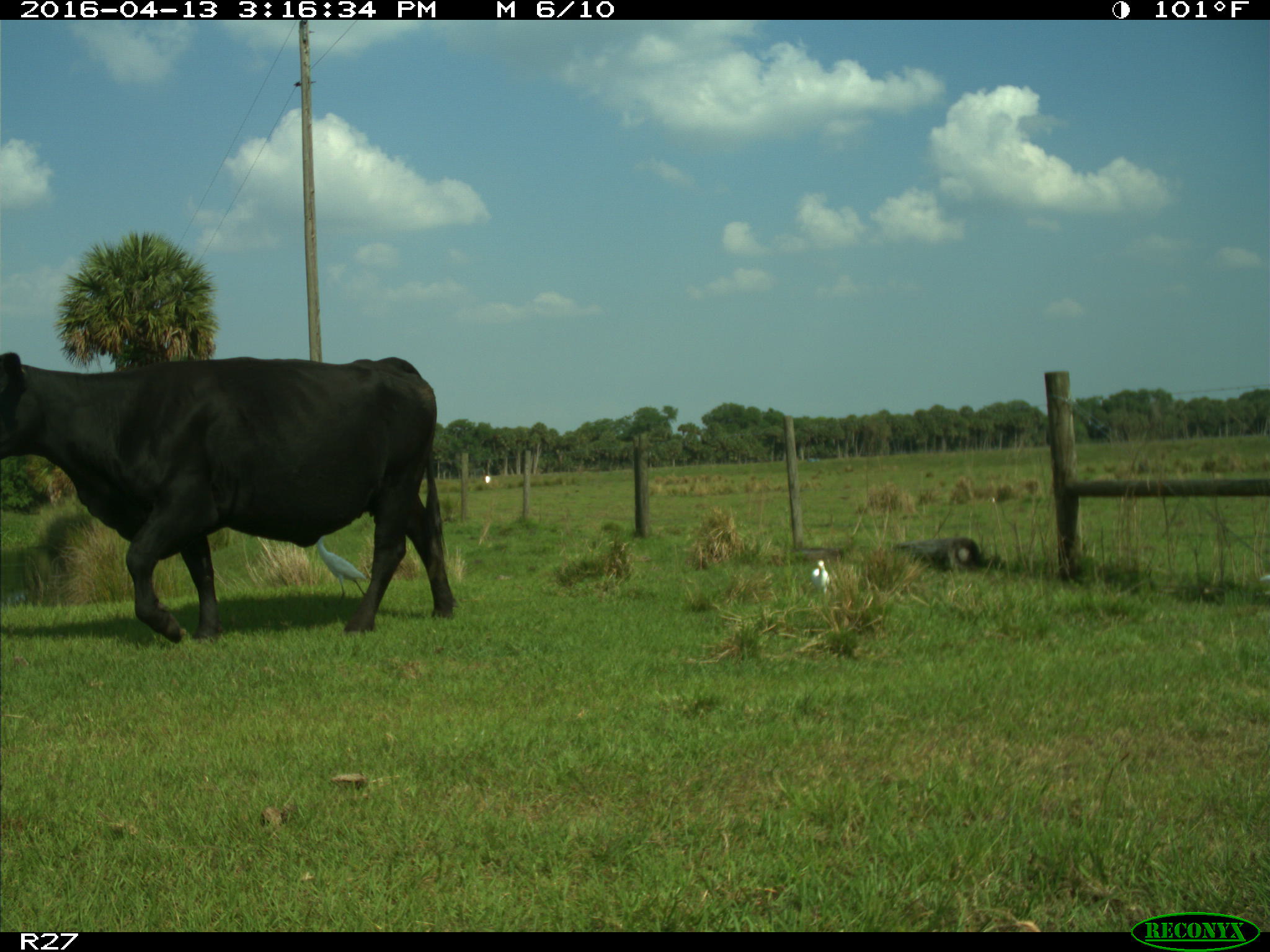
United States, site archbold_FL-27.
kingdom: Animalia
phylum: Chordata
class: Mammalia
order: Artiodactyla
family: Bovidae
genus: Bos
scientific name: Bos taurus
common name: domestic cow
Bos taurus (domestic cow).